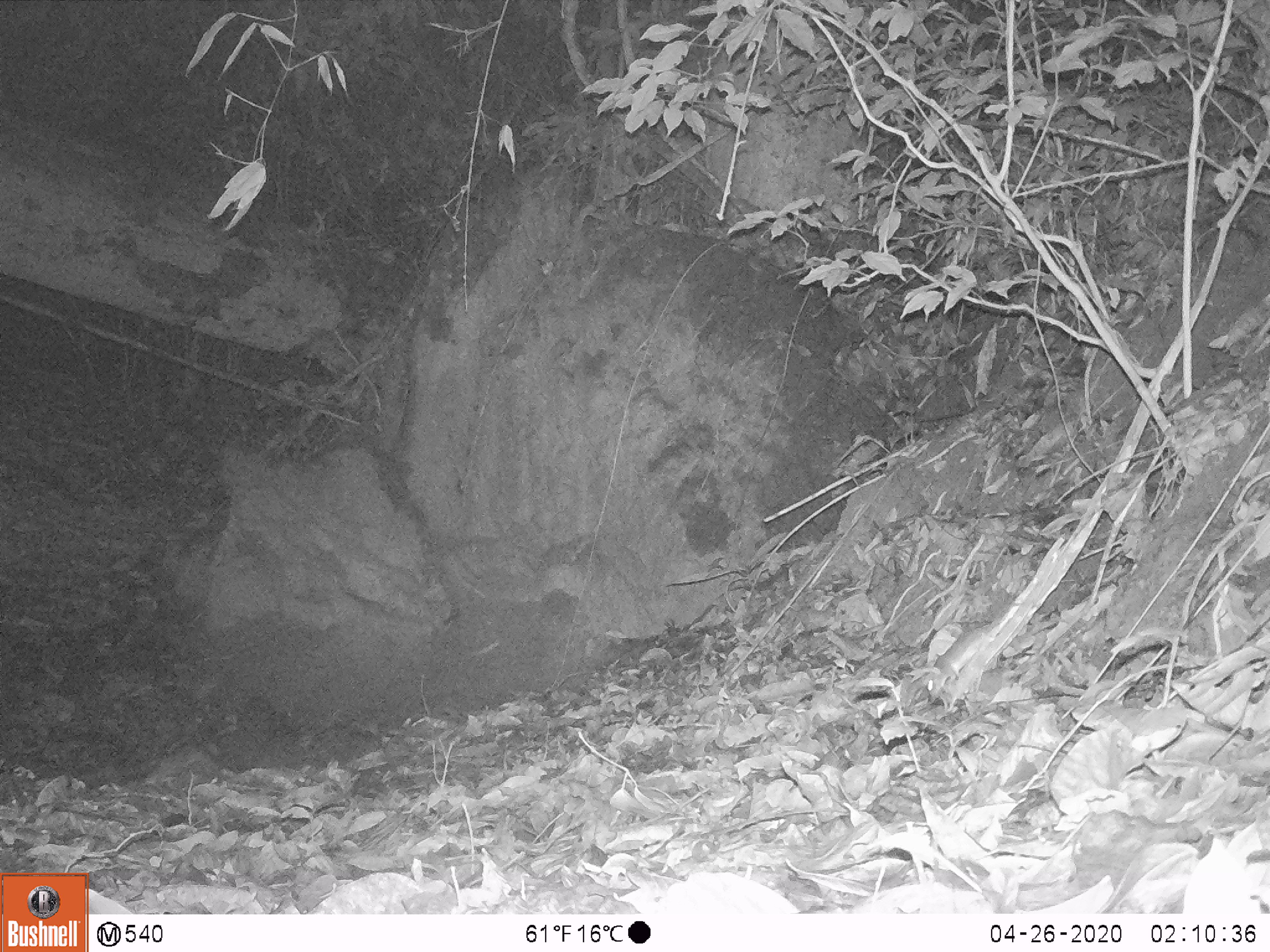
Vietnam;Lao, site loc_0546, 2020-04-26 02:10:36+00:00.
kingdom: Animalia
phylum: Chordata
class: Mammalia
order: Rodentia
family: Muridae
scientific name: Muridae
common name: old-world mice and rats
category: unidentified murid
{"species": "unidentified murid (old-world mice and rats) (Muridae)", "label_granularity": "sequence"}